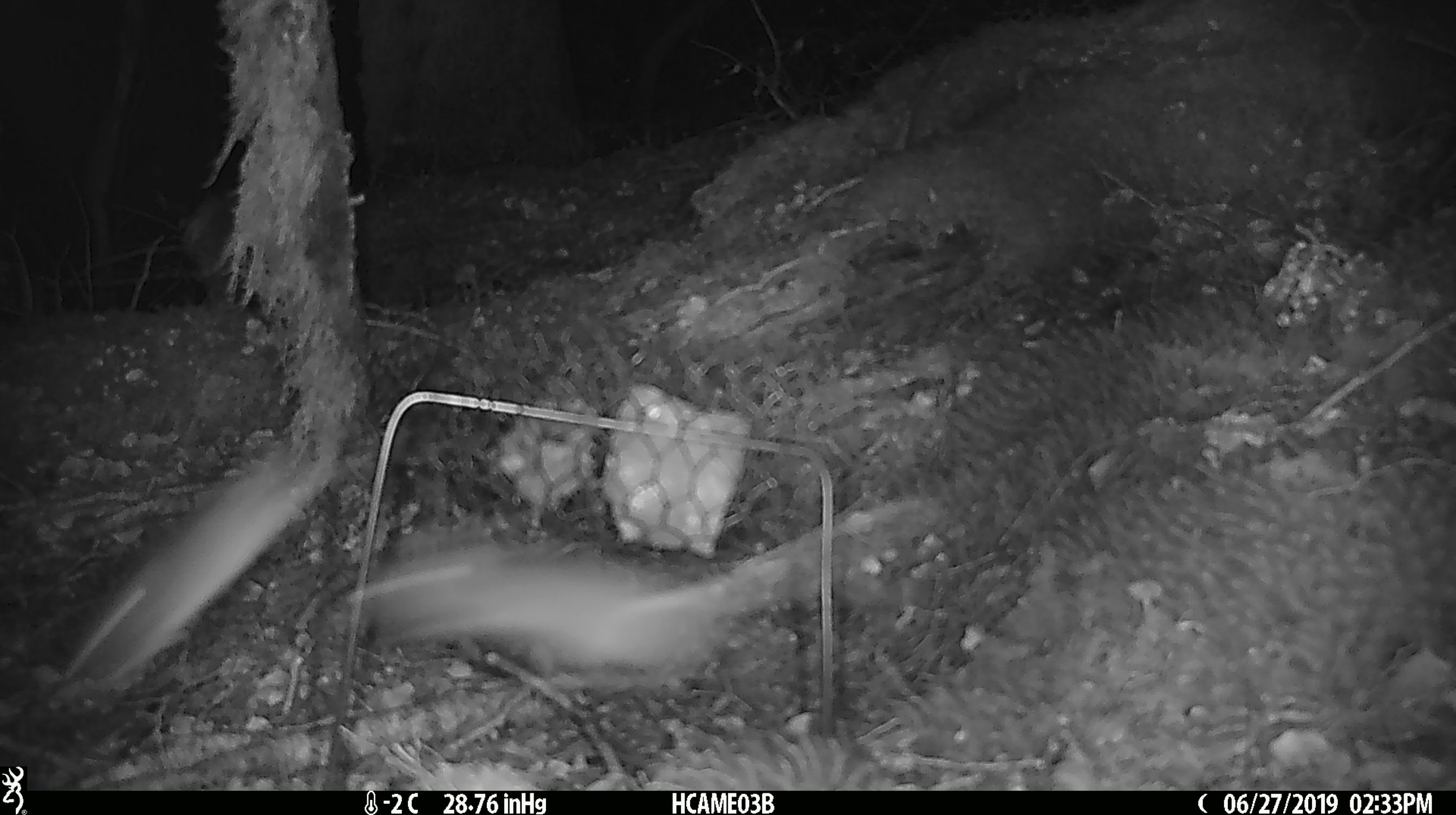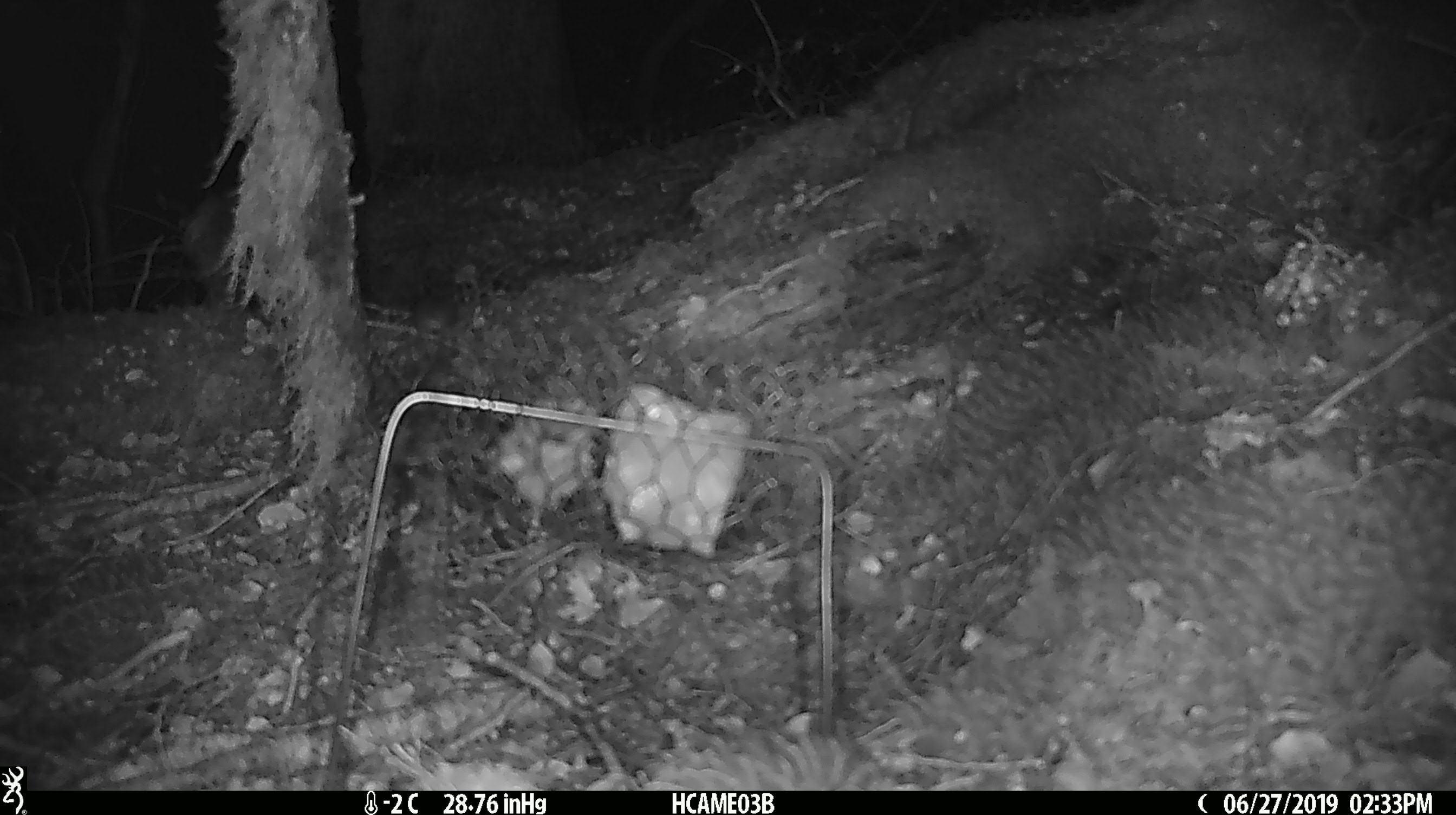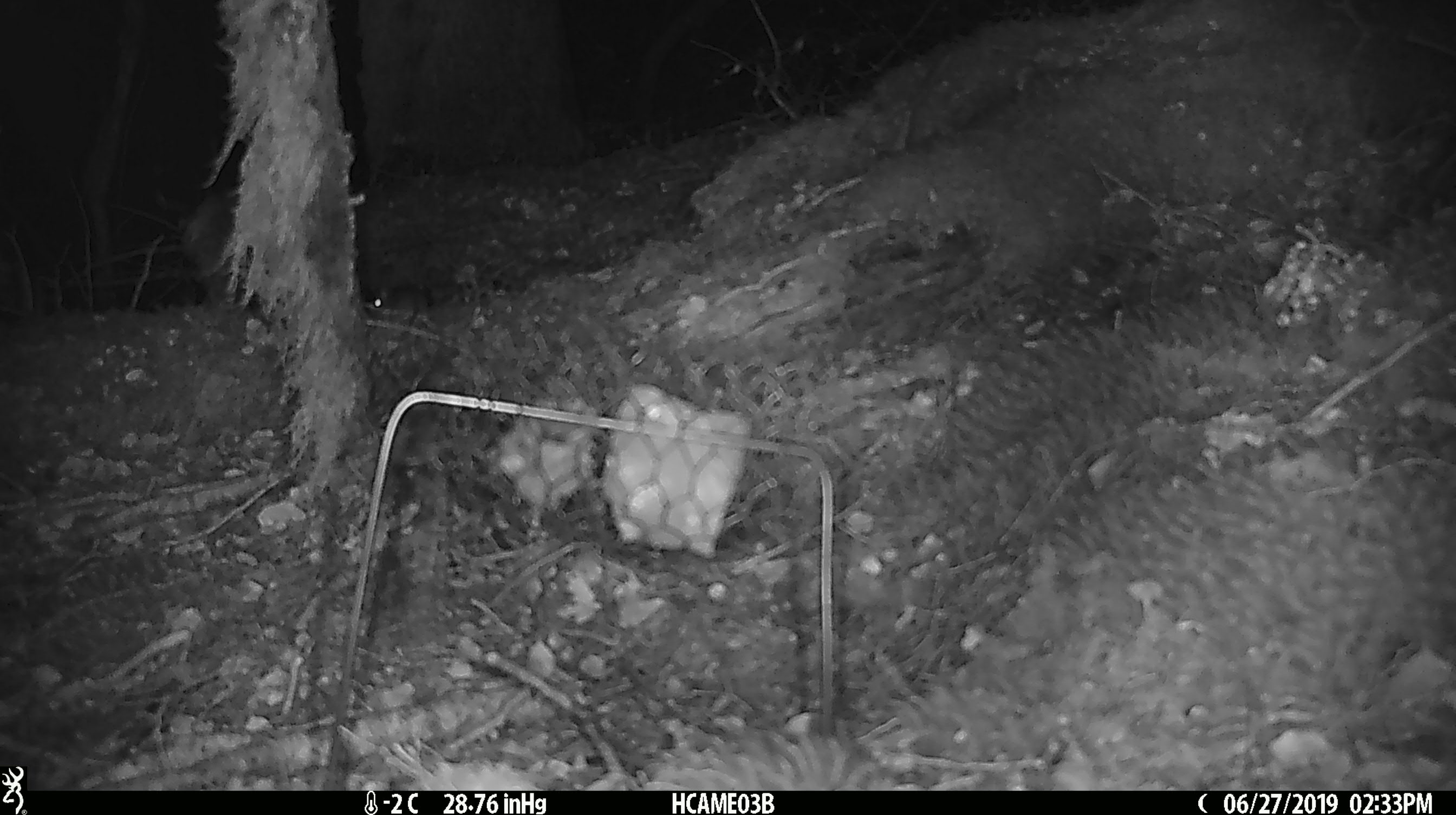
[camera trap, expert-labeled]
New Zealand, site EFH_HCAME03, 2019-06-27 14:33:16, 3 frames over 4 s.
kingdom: Animalia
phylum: Chordata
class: Mammalia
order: Rodentia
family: Muridae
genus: Mus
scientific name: Mus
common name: mouse